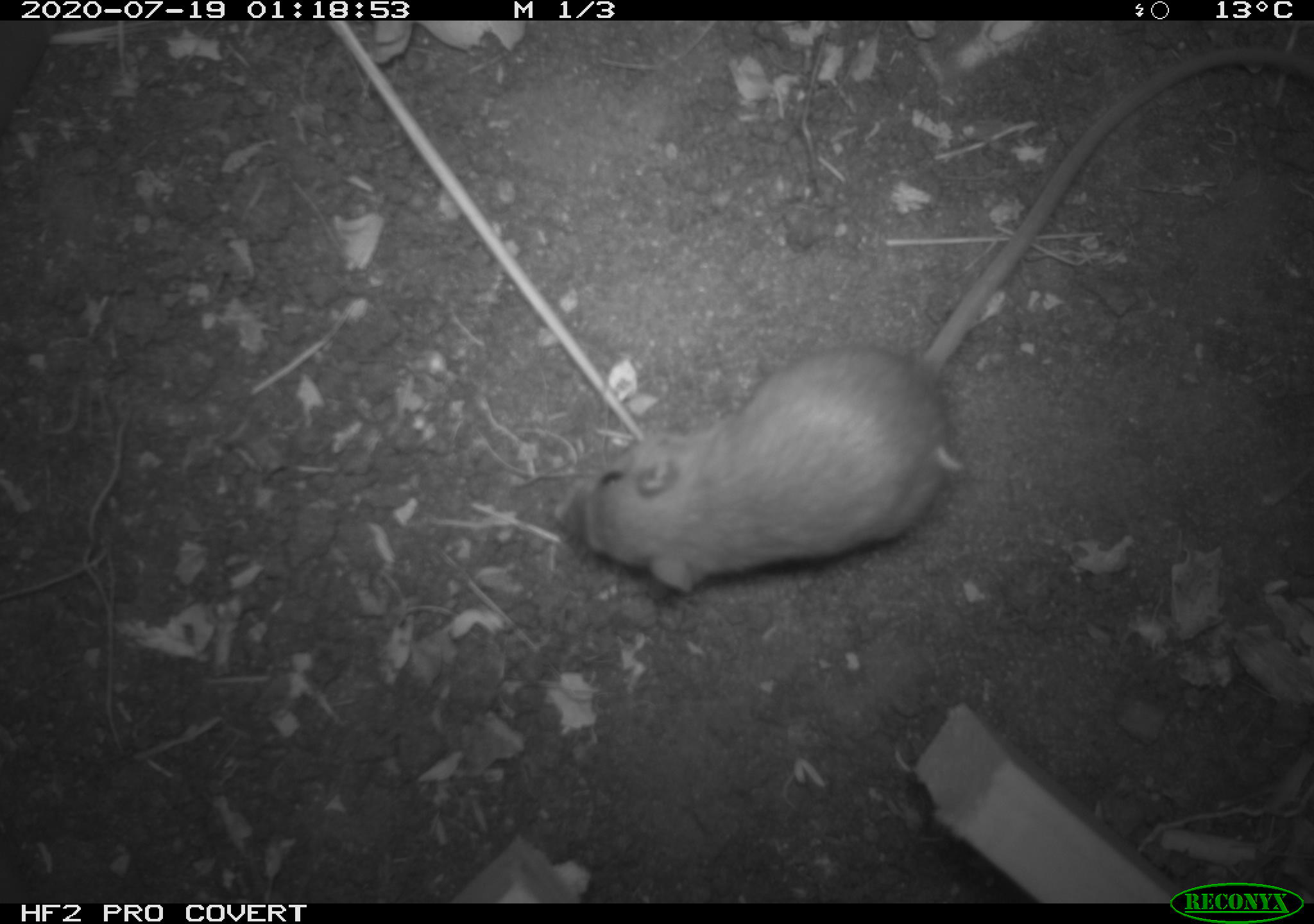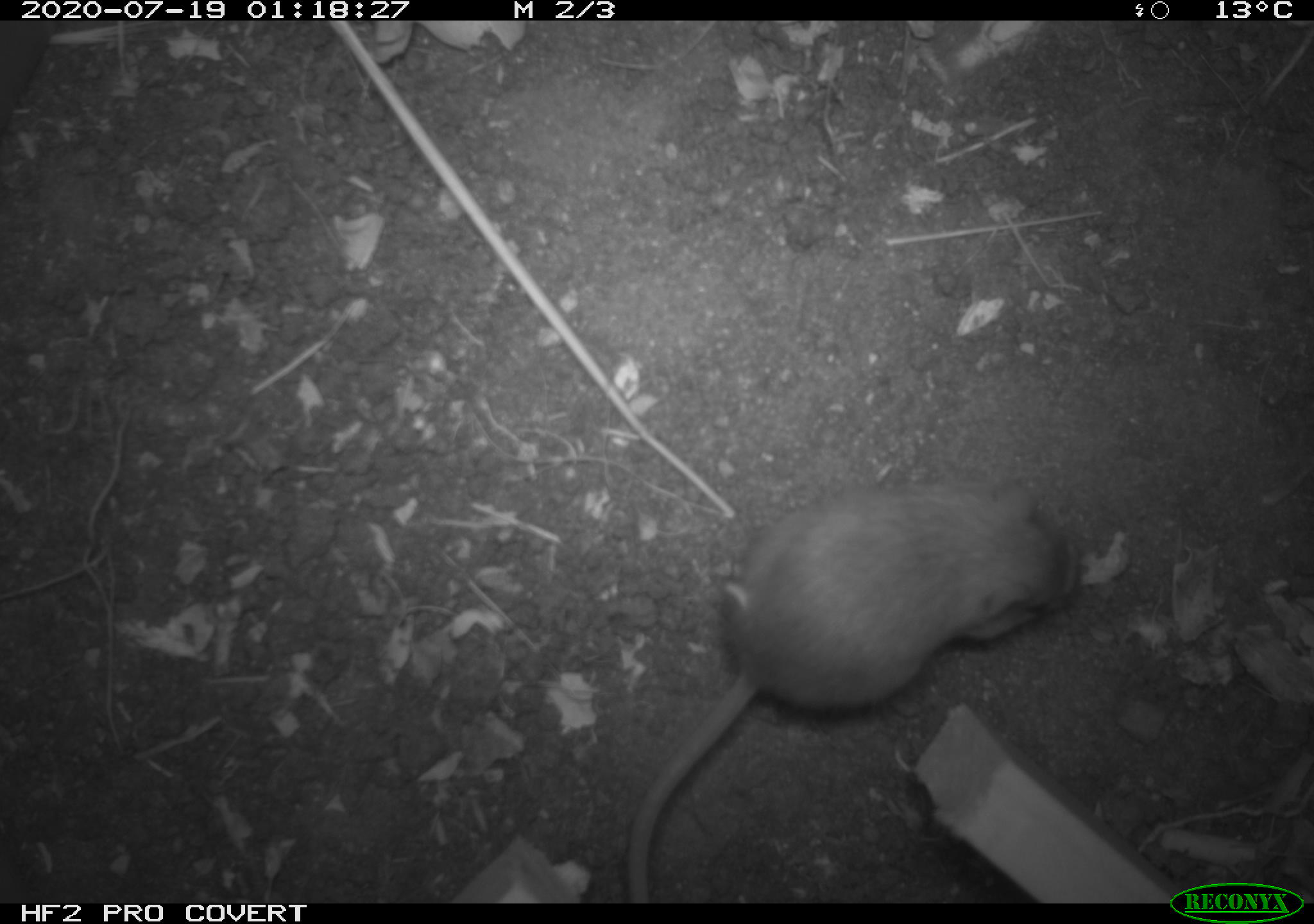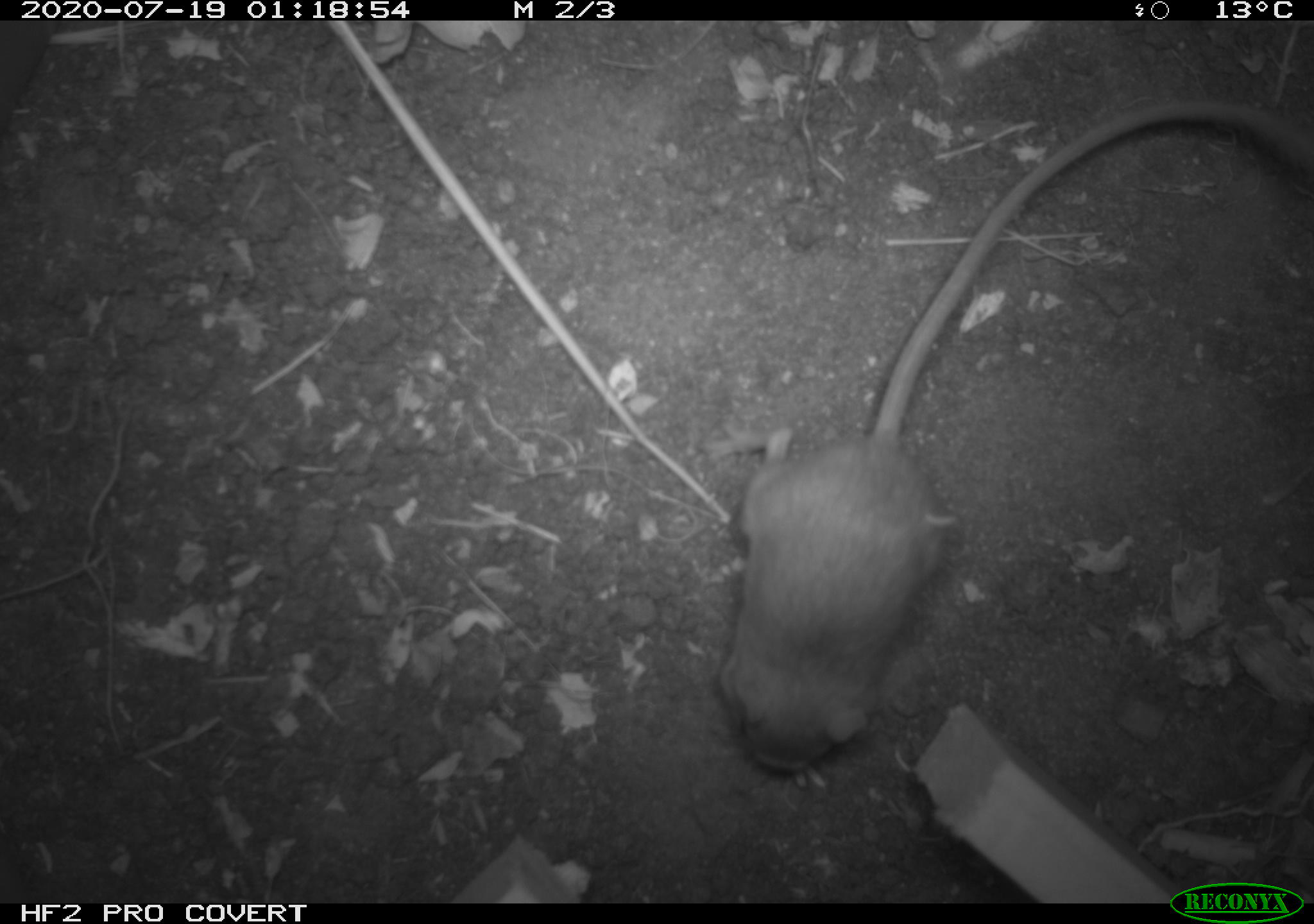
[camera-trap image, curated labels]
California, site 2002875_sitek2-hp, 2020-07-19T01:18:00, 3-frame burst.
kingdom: Animalia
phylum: Chordata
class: Mammalia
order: Rodentia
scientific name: Rodentia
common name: rodent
Rodent (Rodentia).